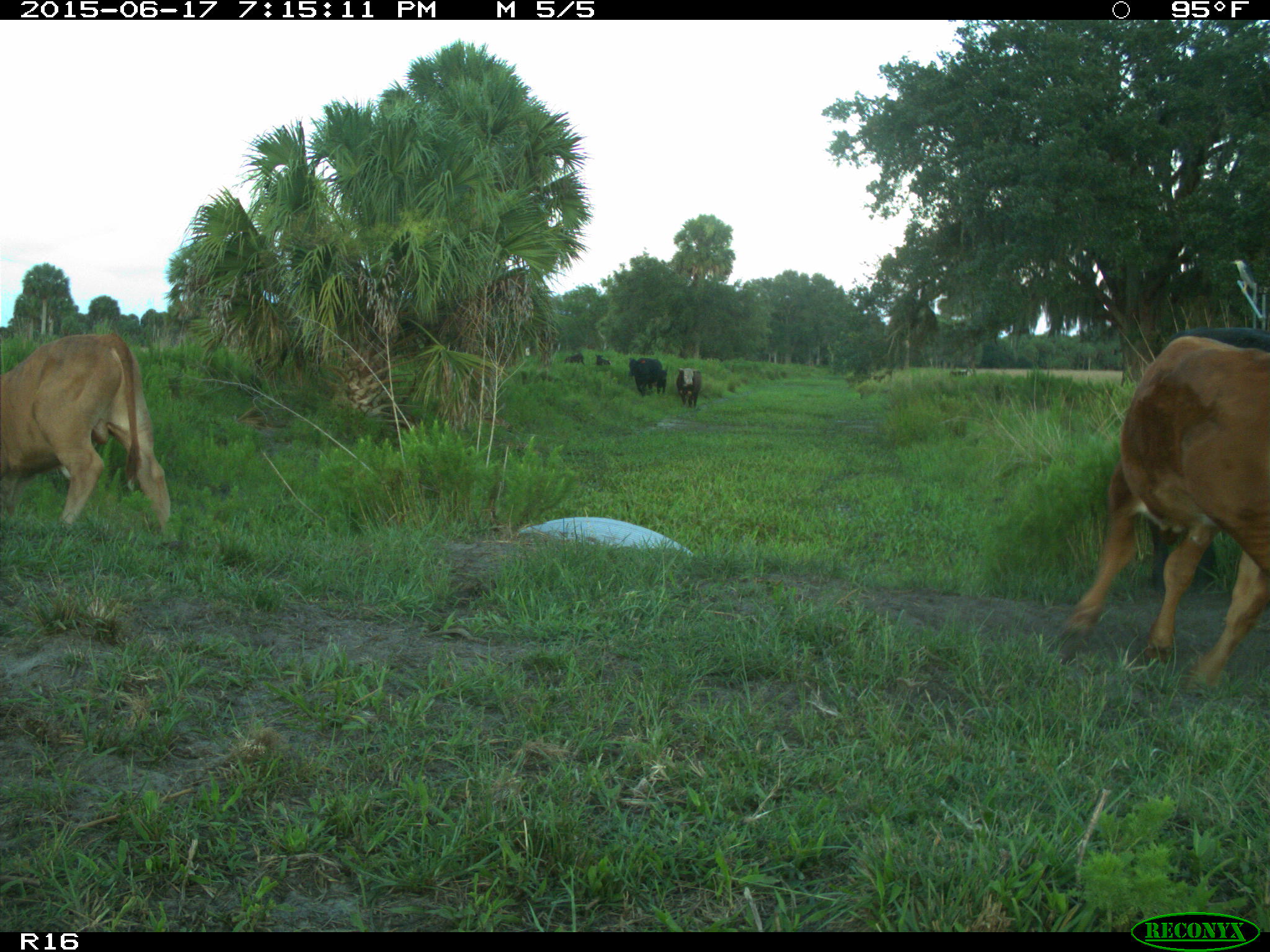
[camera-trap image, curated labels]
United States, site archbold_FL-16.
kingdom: Animalia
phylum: Chordata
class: Mammalia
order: Artiodactyla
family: Bovidae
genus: Bos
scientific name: Bos taurus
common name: domestic cow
Bos taurus (domestic cow).